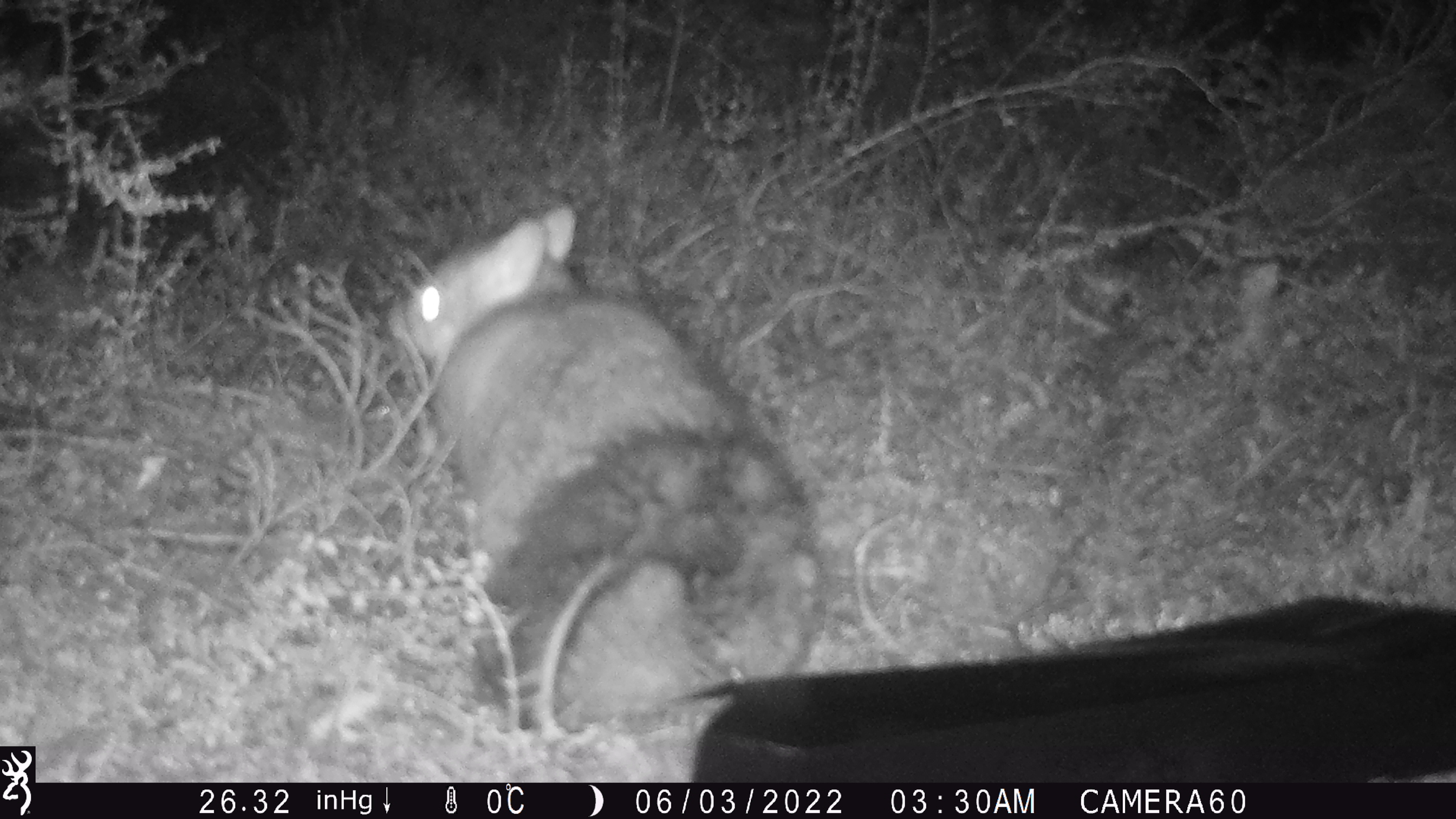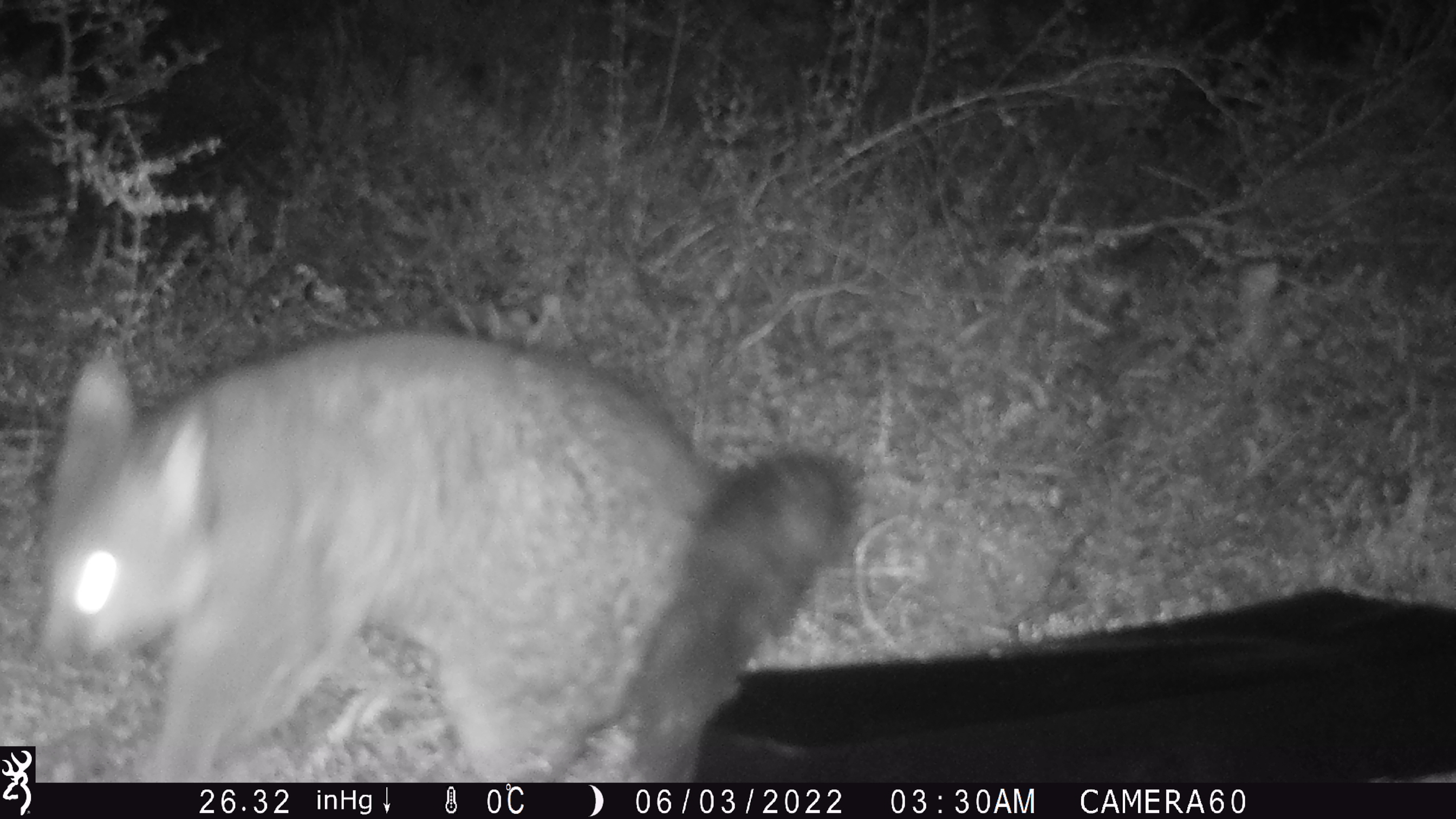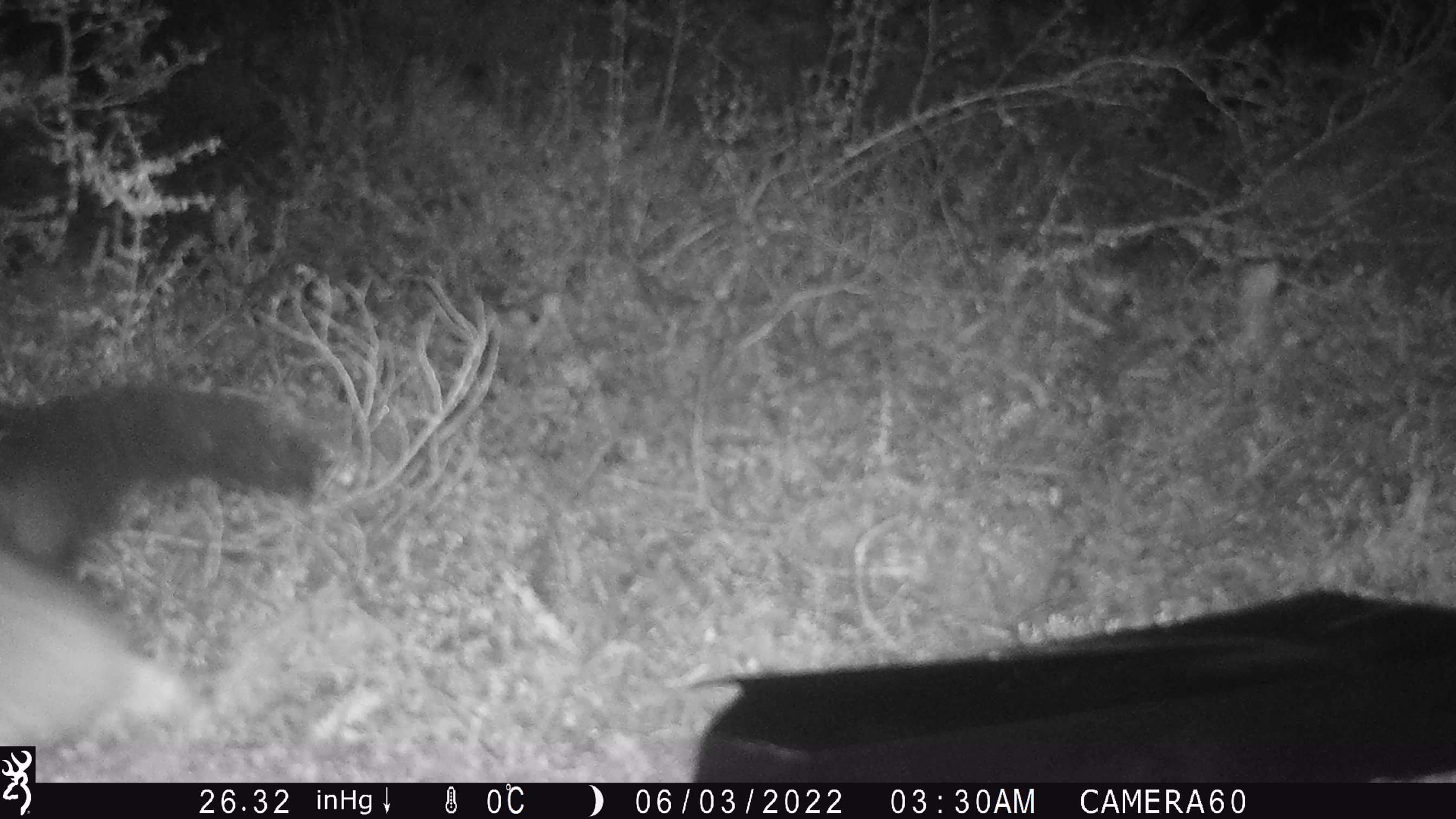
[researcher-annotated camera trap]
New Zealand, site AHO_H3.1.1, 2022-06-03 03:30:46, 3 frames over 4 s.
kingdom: Animalia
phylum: Chordata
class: Mammalia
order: Diprotodontia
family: Phalangeridae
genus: Trichosurus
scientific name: Trichosurus vulpecula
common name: common brushtail possum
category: possum